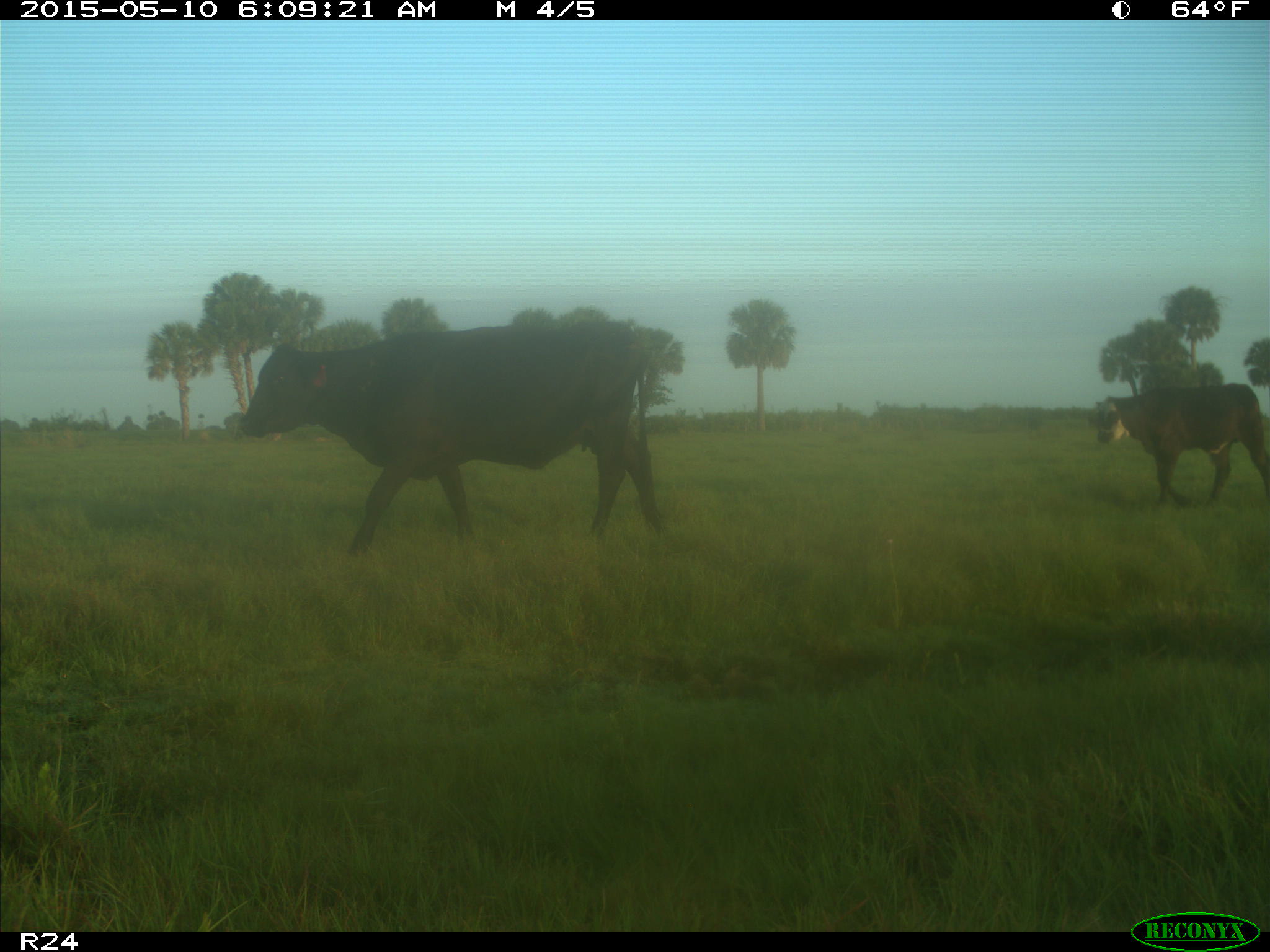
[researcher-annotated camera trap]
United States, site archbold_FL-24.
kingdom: Animalia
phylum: Chordata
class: Mammalia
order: Artiodactyla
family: Bovidae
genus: Bos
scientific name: Bos taurus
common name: domestic cow